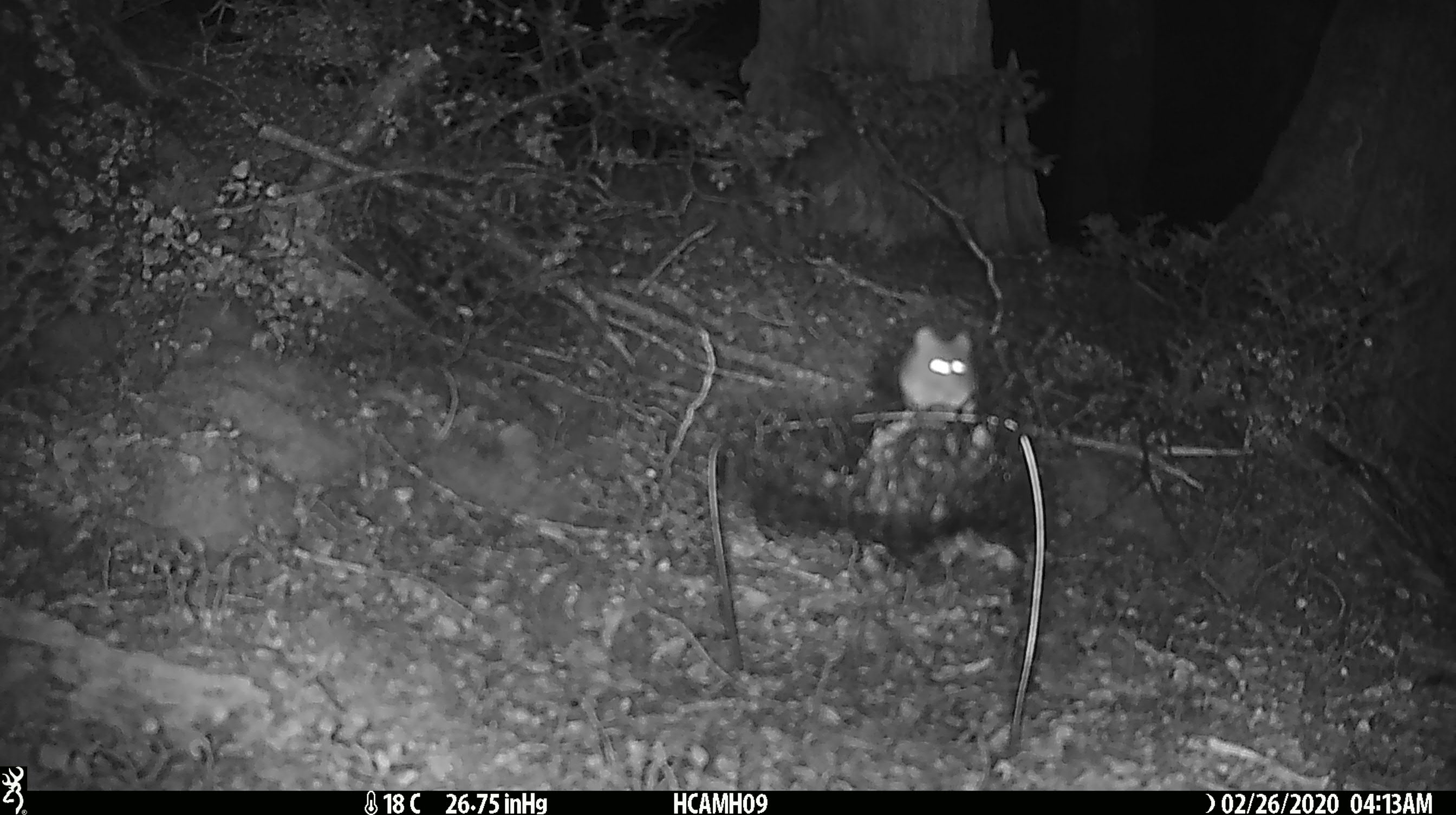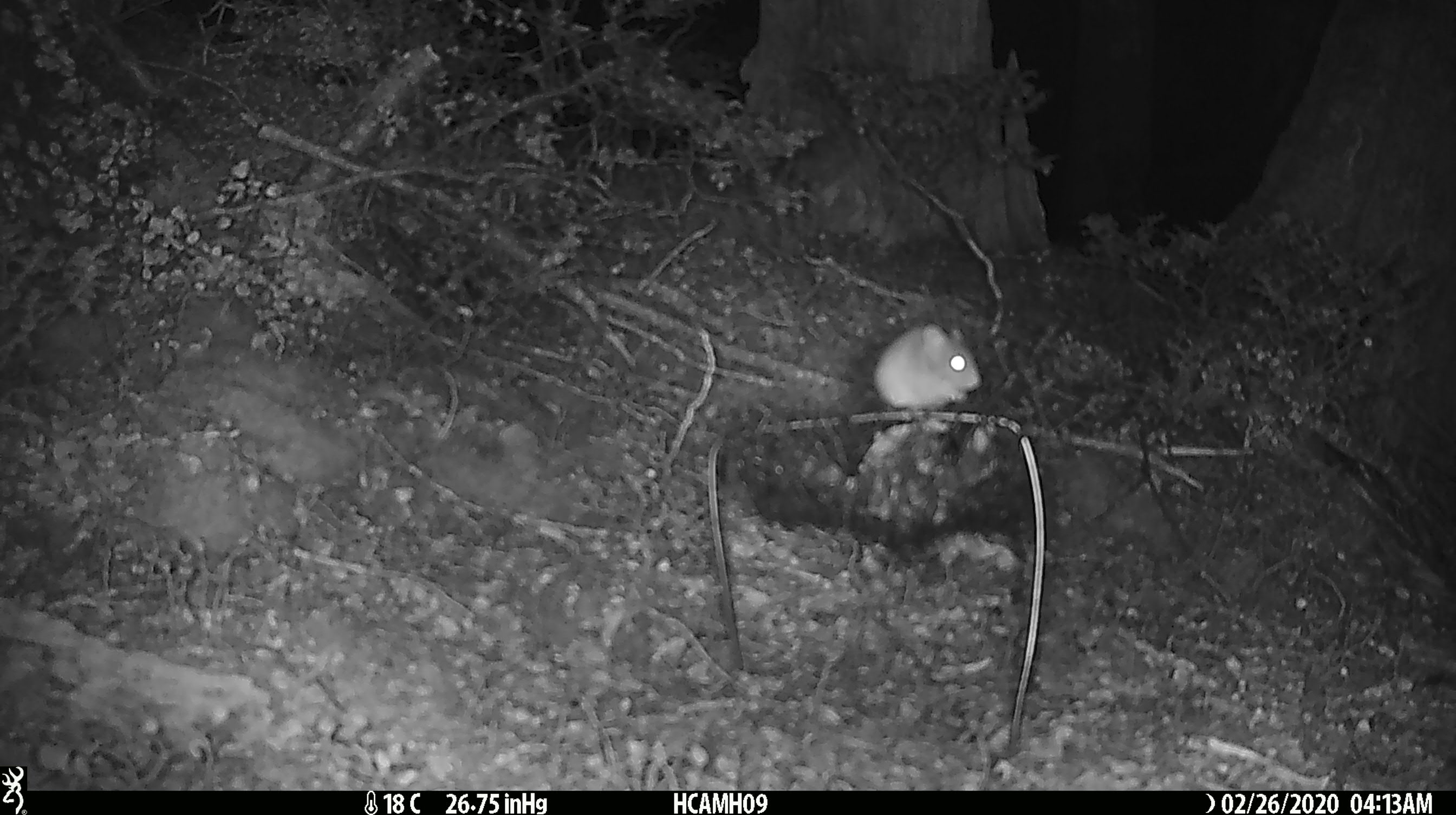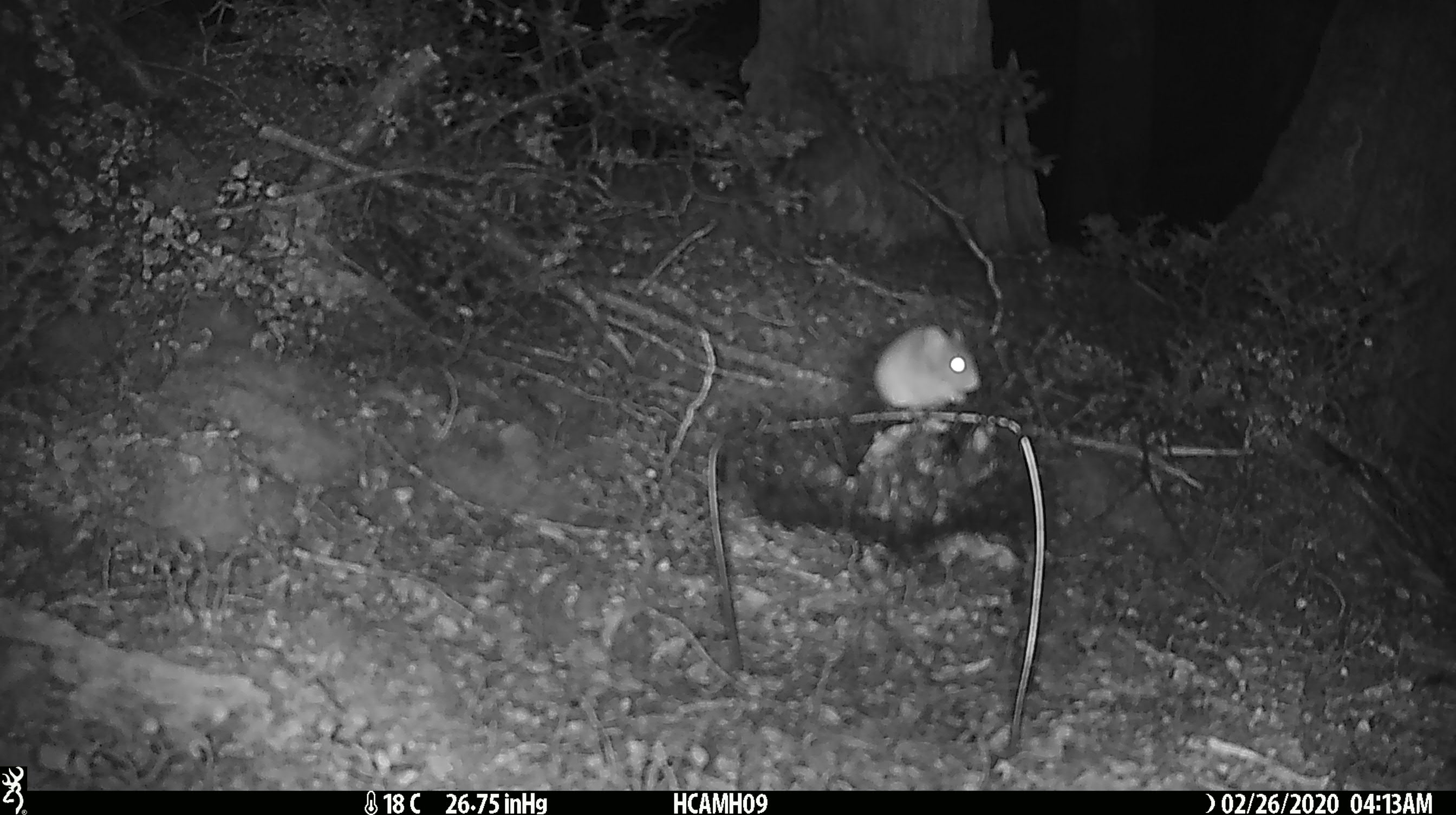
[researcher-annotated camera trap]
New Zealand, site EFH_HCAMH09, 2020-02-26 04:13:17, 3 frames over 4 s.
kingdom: Animalia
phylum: Chordata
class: Mammalia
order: Rodentia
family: Muridae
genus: Mus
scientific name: Mus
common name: mouse